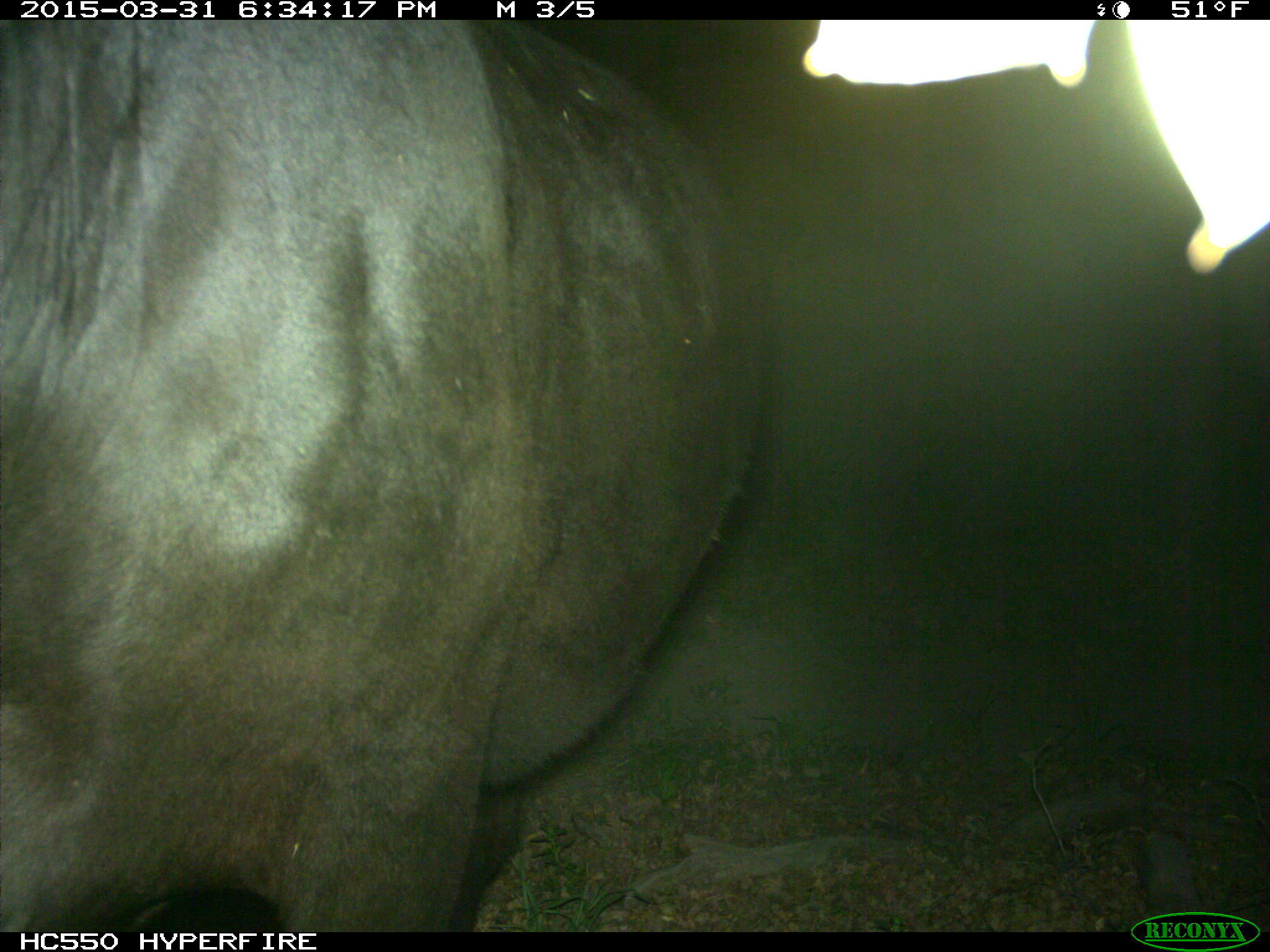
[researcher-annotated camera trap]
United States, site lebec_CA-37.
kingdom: Animalia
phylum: Chordata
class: Mammalia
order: Artiodactyla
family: Bovidae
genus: Bos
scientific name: Bos taurus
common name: domestic cow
Bos taurus (domestic cow).